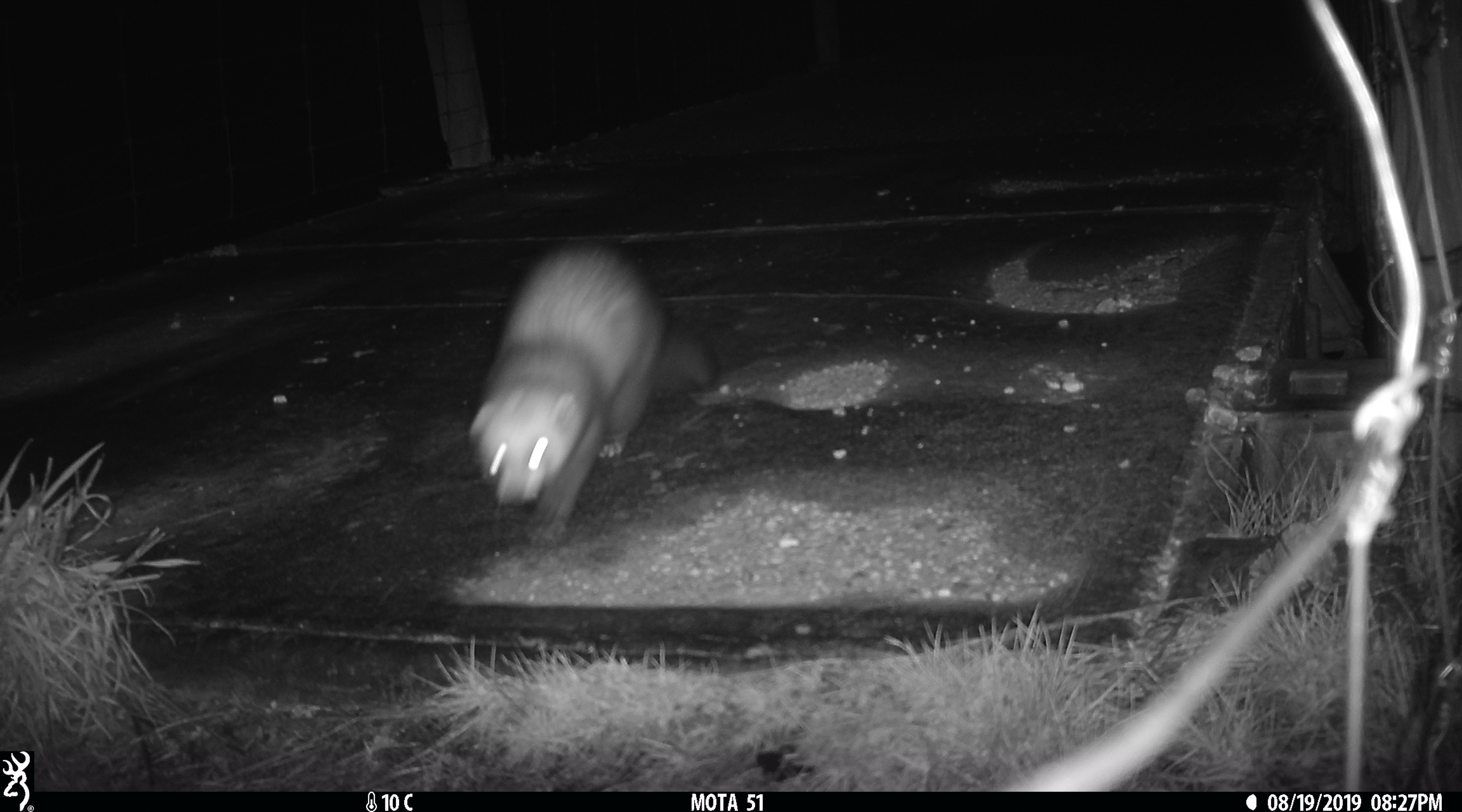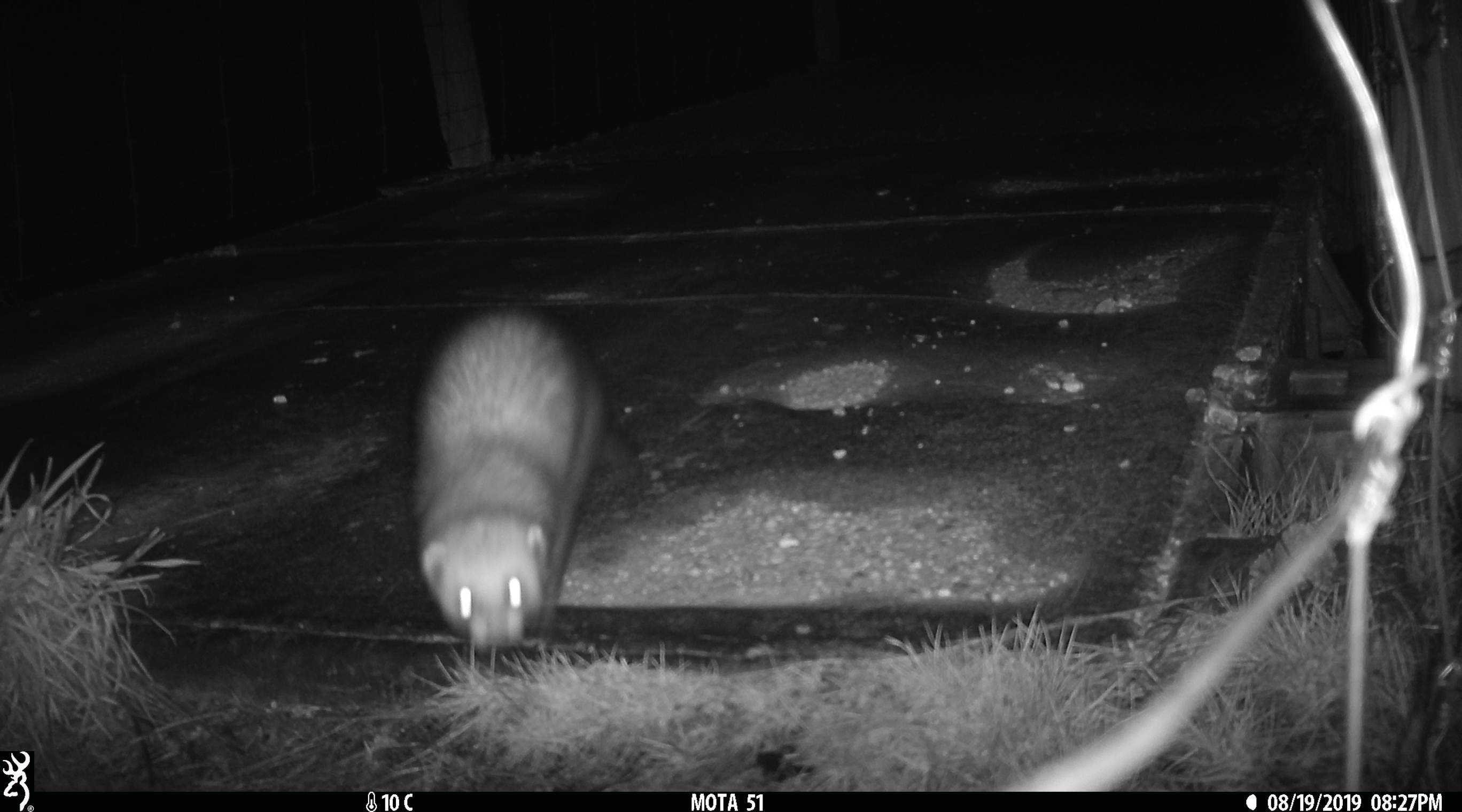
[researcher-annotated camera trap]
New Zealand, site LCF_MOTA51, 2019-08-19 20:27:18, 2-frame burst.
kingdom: Animalia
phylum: Chordata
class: Mammalia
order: Carnivora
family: Mustelidae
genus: Mustela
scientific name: Mustela furo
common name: ferret